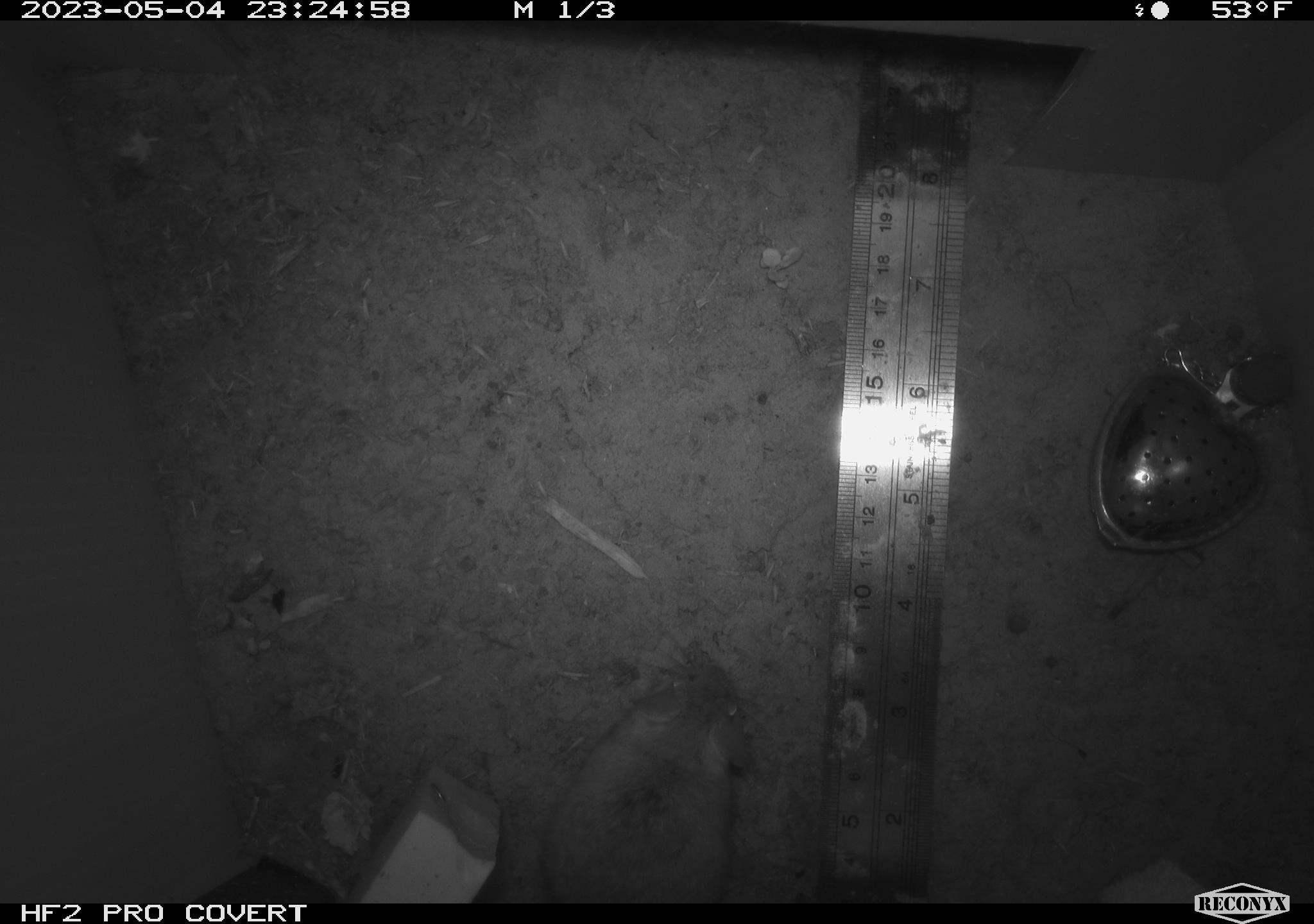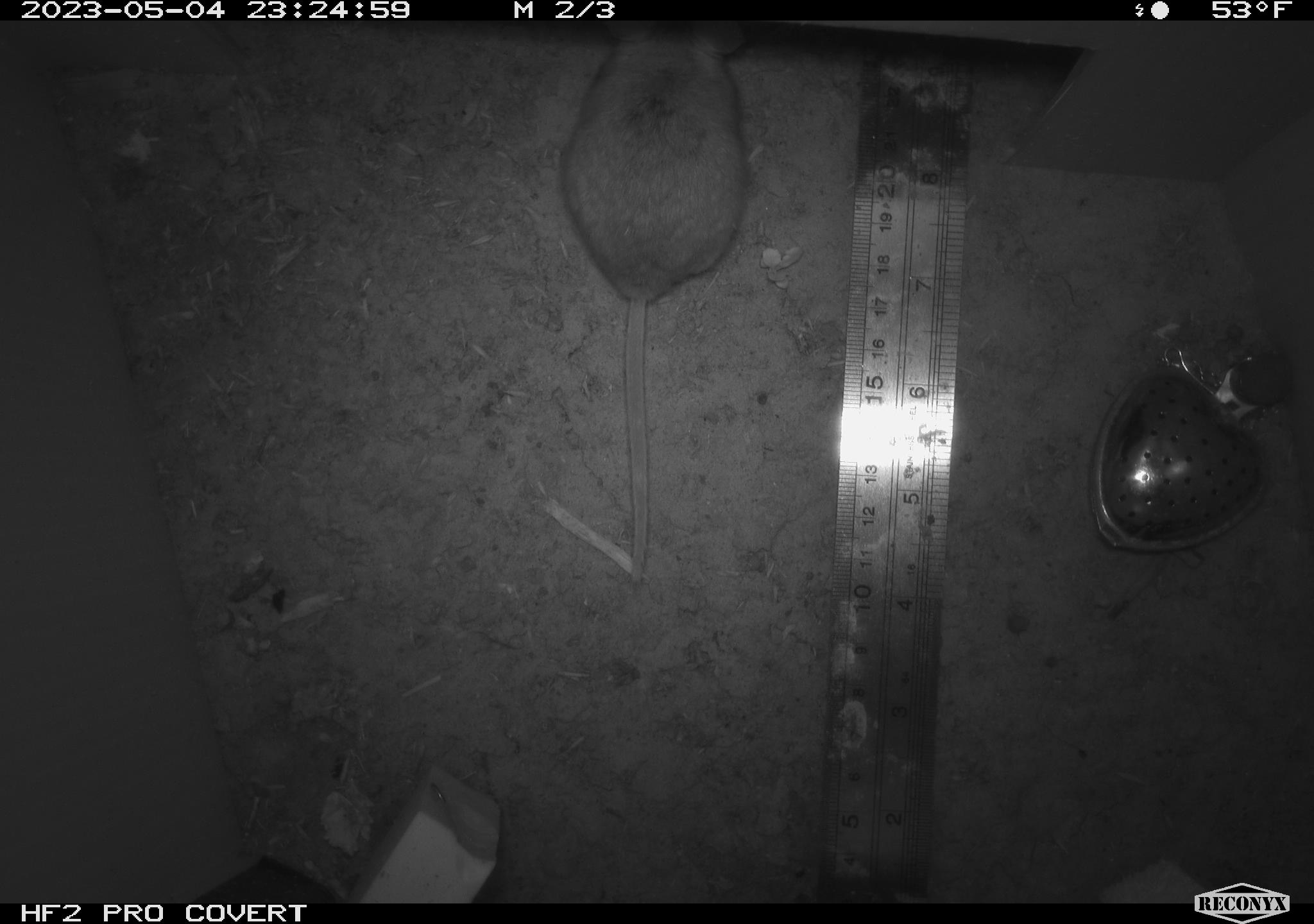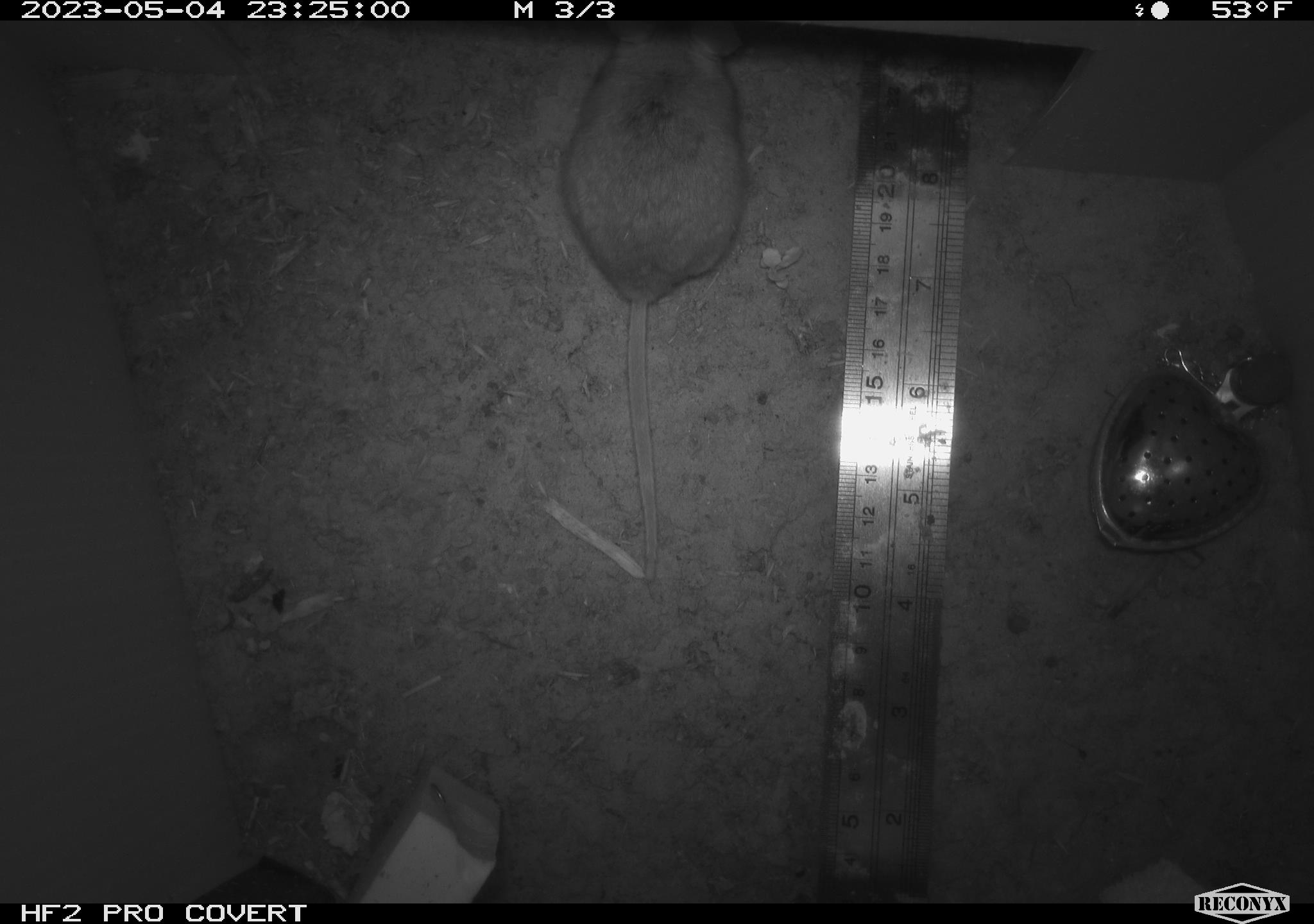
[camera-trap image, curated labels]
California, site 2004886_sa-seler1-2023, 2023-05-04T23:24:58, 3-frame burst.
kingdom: Animalia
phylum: Chordata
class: Mammalia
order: Rodentia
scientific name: Rodentia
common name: mouse species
Mouse species (Rodentia).